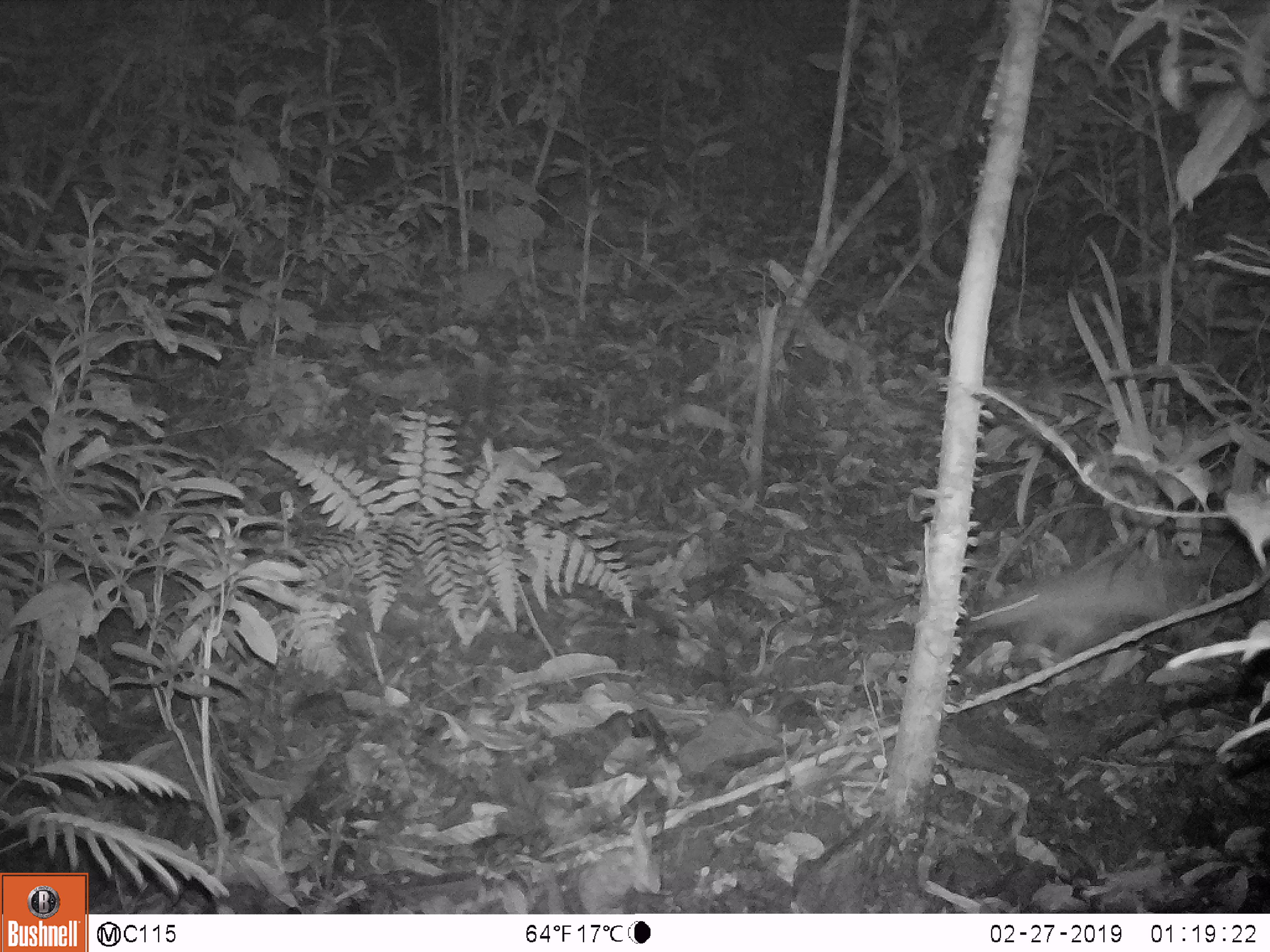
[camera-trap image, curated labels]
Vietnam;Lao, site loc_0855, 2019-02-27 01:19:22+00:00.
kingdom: Animalia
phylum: Chordata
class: Mammalia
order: Rodentia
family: Muridae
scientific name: Muridae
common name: old-world mice and rats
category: unidentified murid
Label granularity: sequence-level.